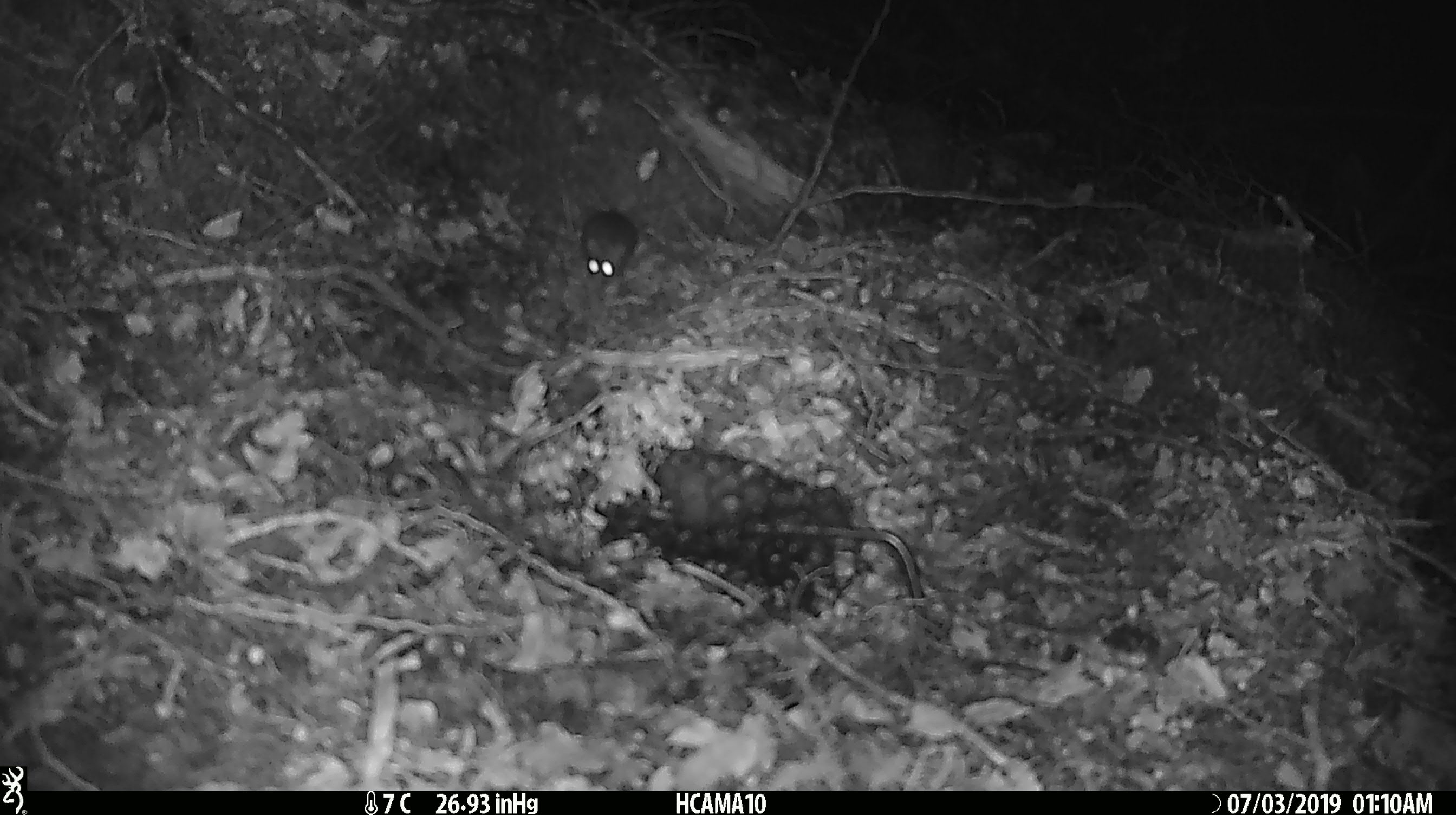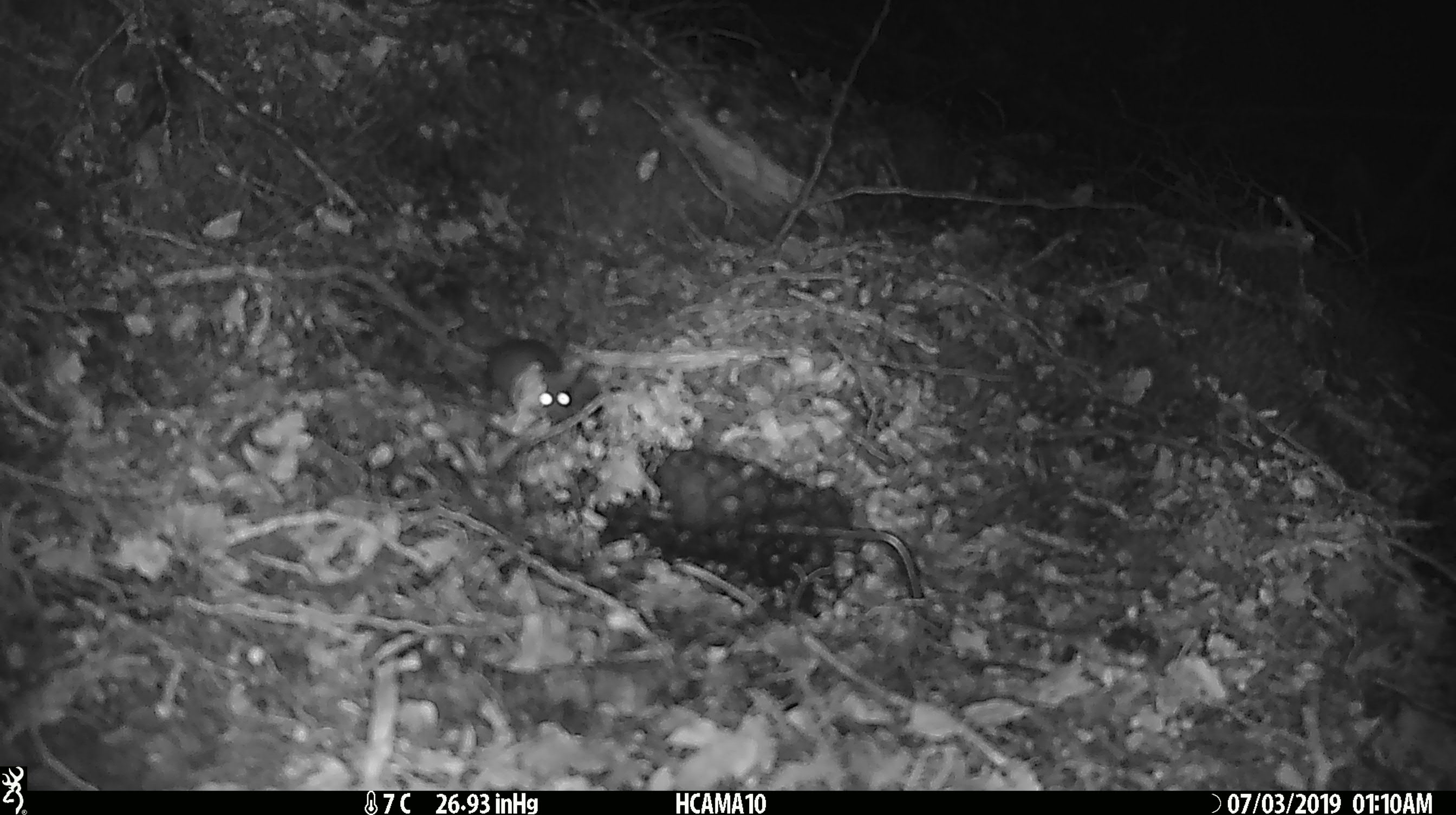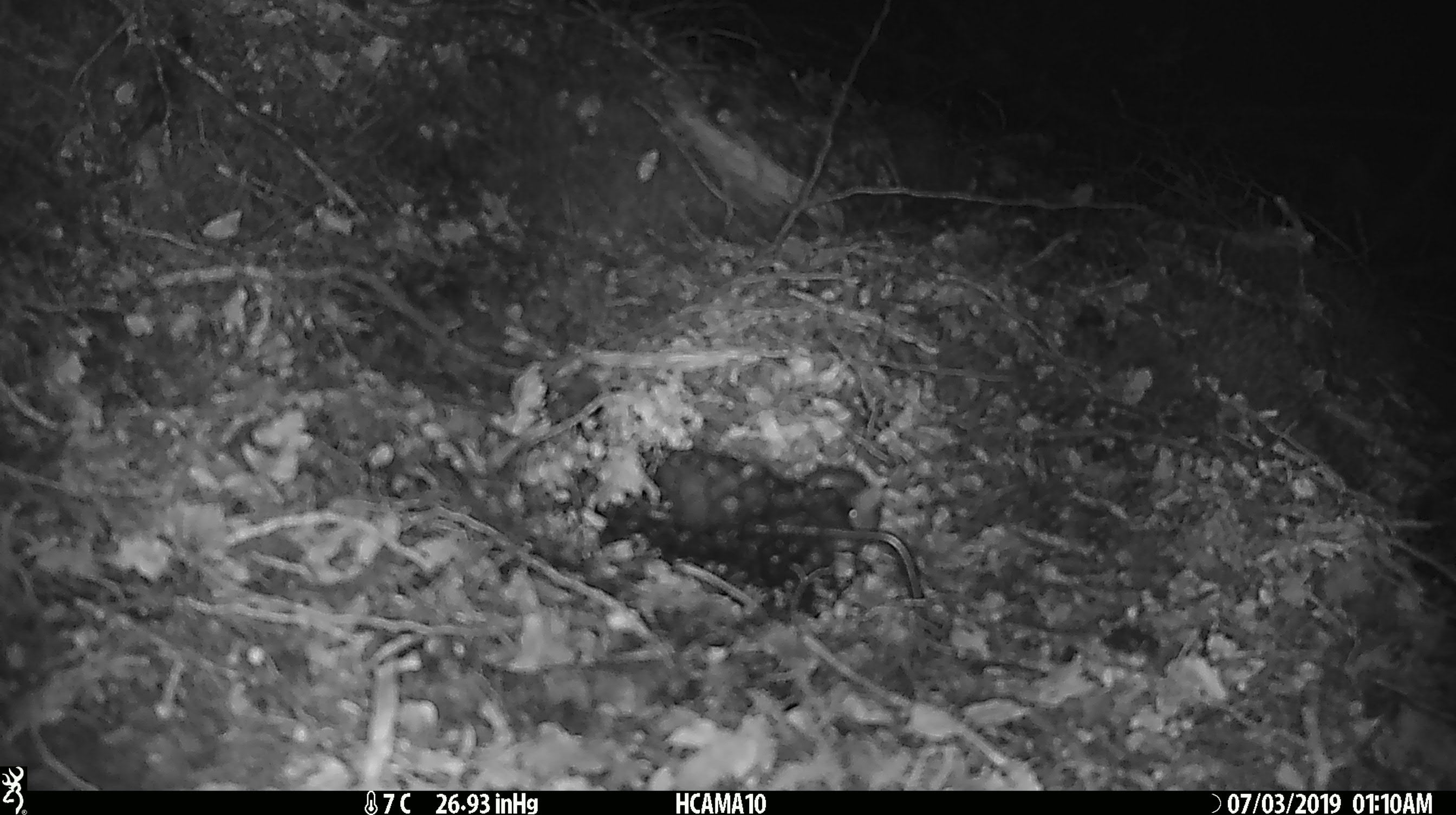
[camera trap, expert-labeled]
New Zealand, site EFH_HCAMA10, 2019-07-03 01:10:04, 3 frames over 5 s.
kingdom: Animalia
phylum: Chordata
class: Mammalia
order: Rodentia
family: Muridae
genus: Mus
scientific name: Mus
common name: mouse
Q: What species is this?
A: Mouse (Mus).